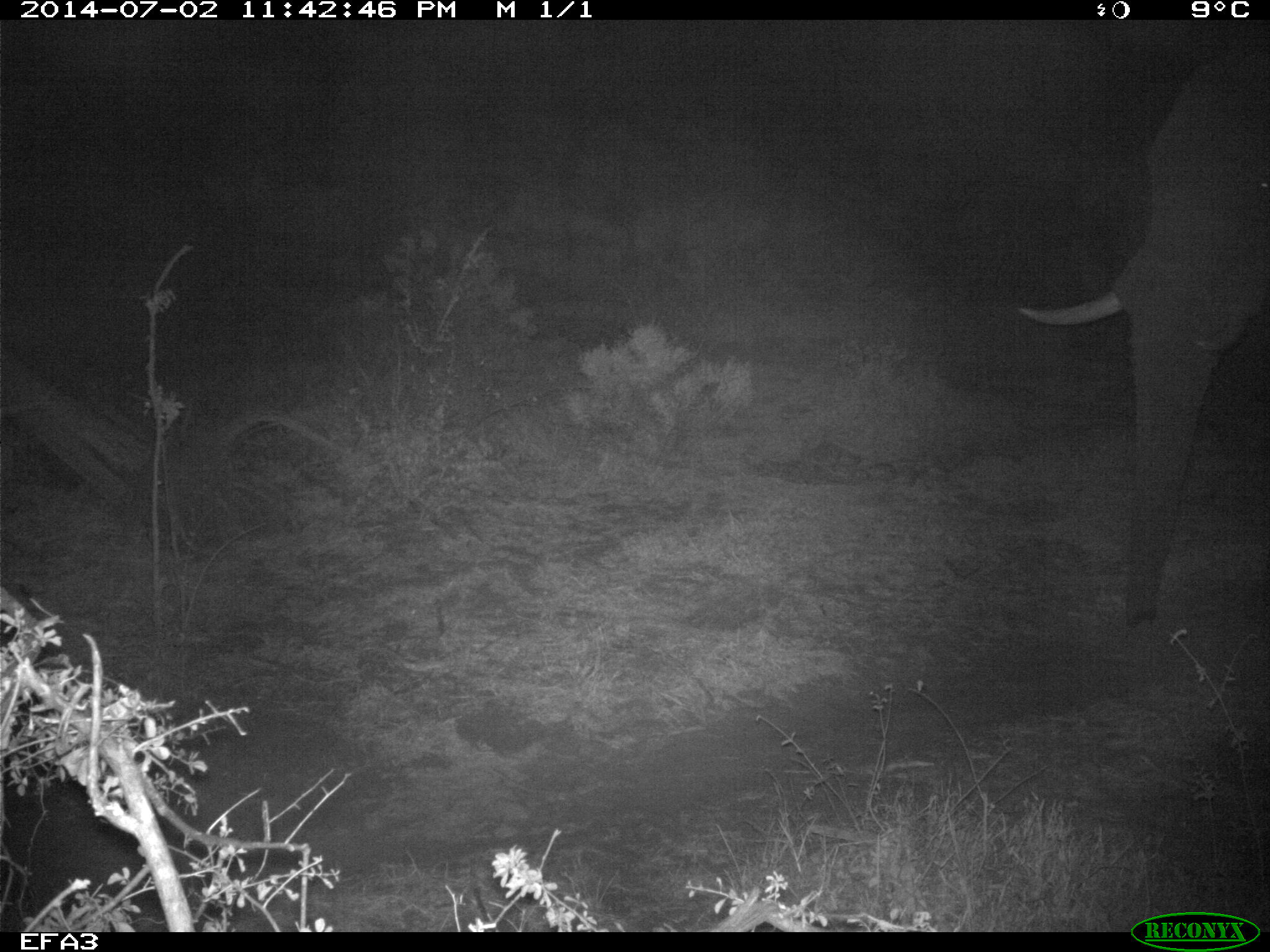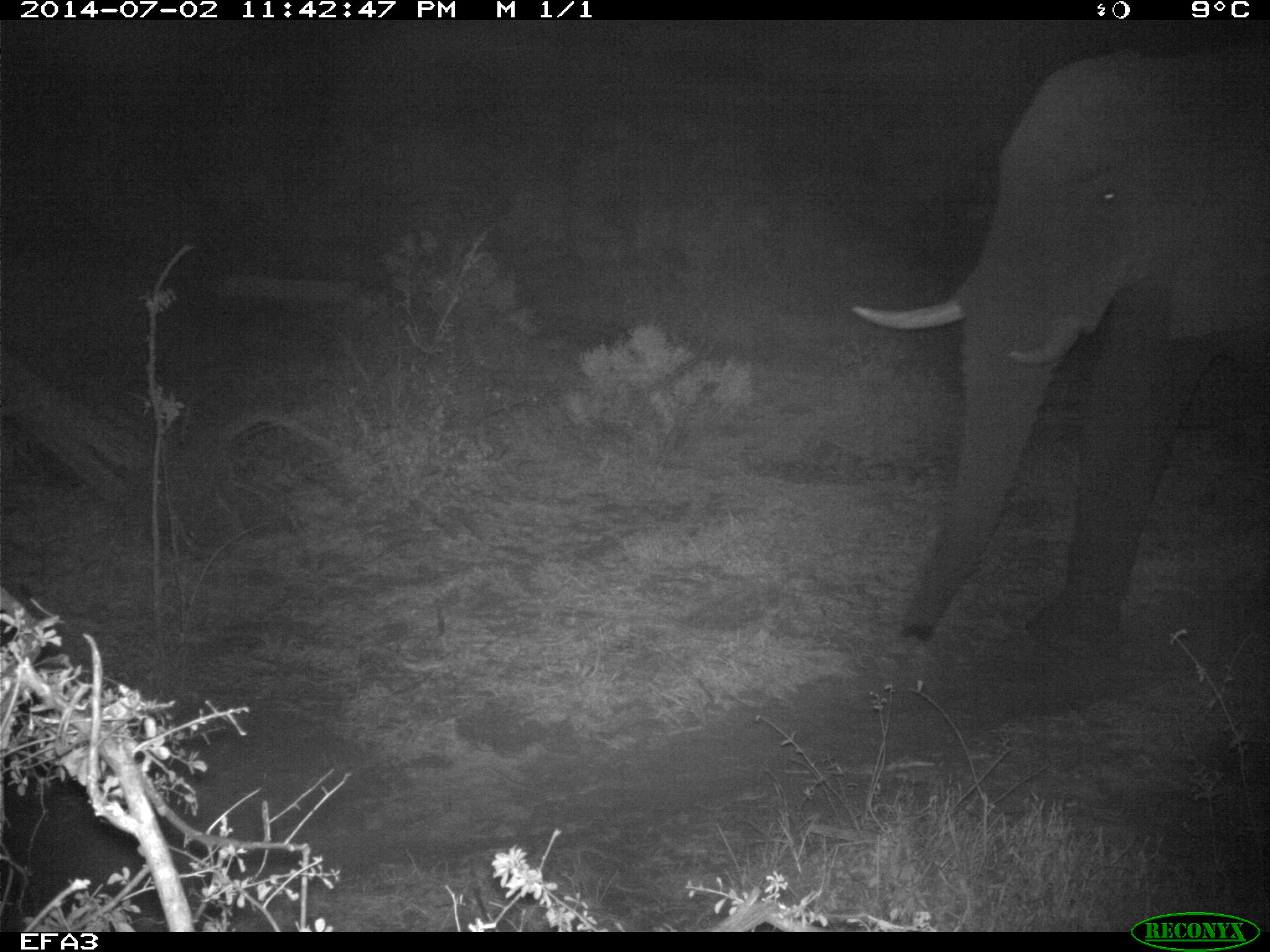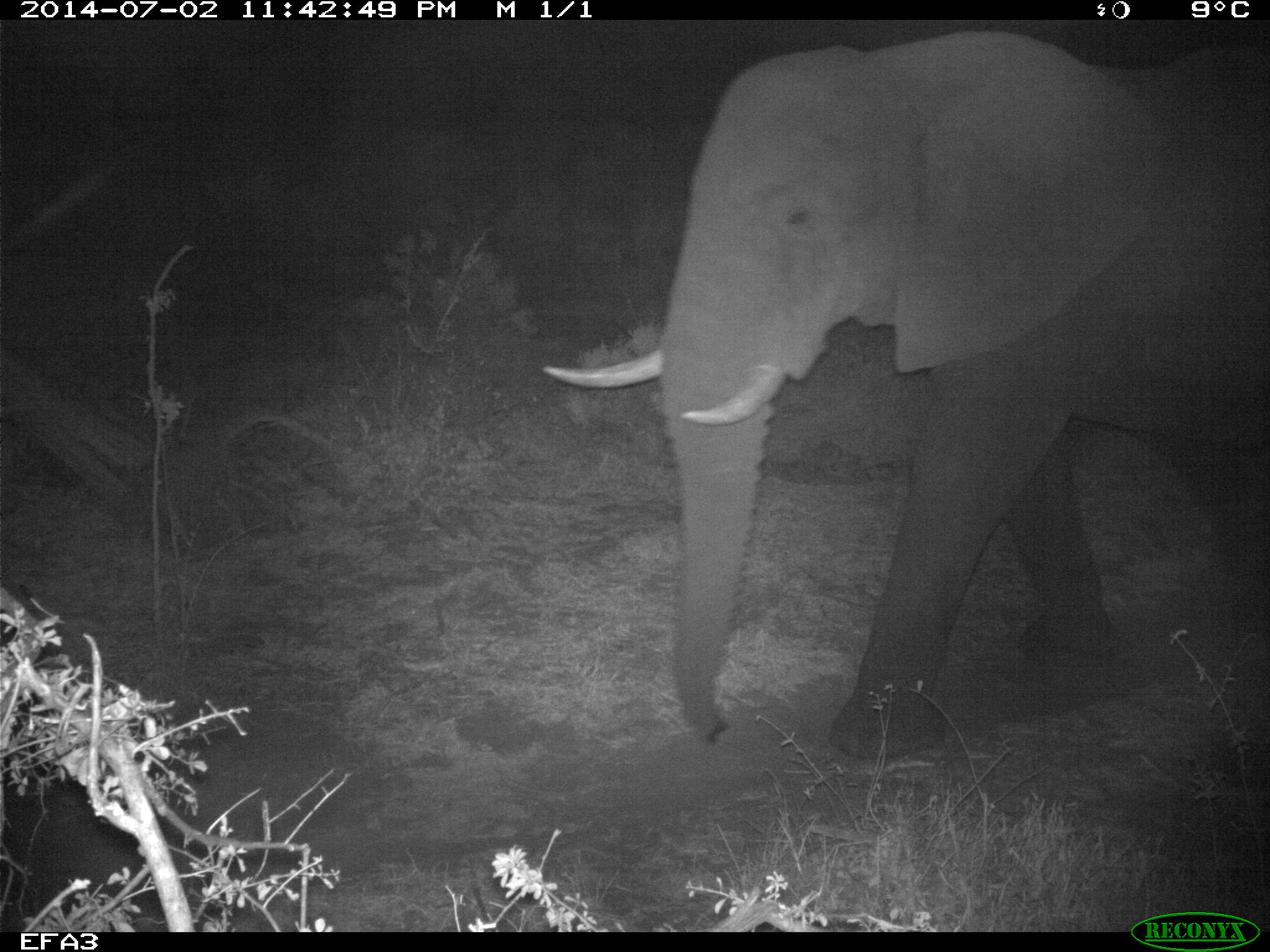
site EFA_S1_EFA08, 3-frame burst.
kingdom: Animalia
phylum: Chordata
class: Mammalia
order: Proboscidea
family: Elephantidae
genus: Loxodonta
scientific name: Loxodonta africana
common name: african bush elephant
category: elephant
Elephant (african bush elephant) (Loxodonta africana), count 1. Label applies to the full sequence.